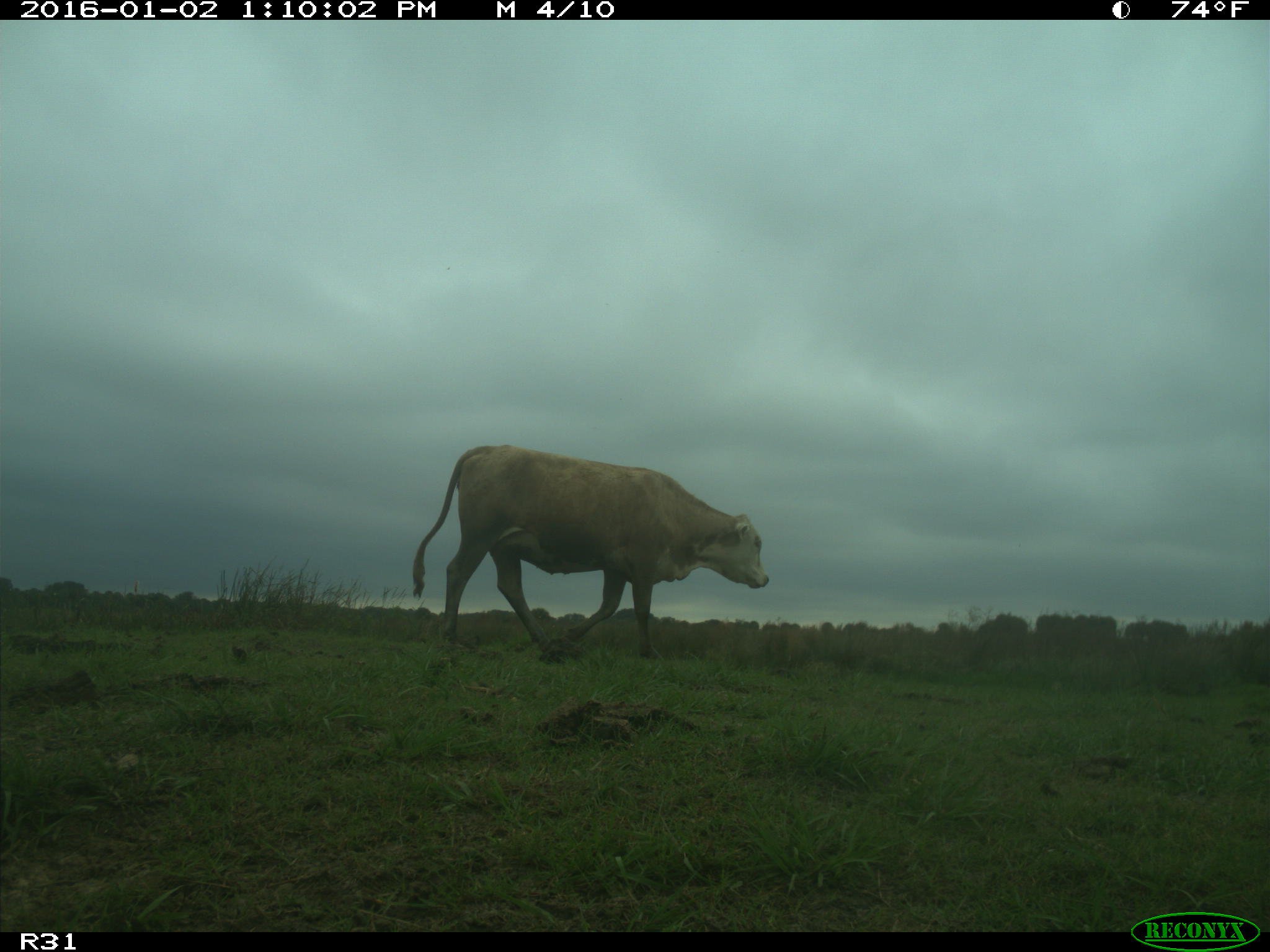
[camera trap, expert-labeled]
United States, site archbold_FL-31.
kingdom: Animalia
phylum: Chordata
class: Mammalia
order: Artiodactyla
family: Bovidae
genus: Bos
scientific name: Bos taurus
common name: domestic cow